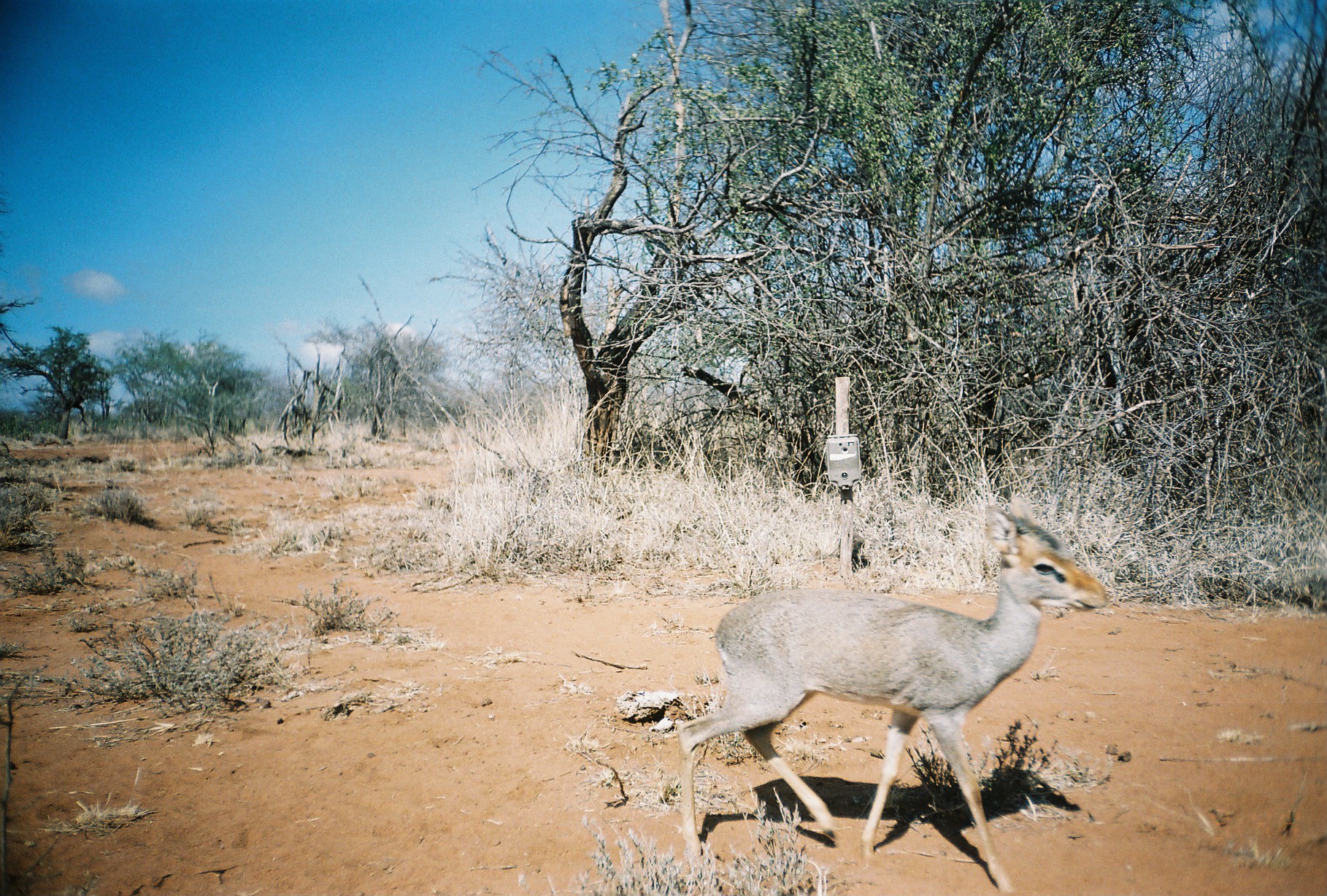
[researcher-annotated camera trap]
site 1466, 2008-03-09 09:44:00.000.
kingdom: Animalia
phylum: Chordata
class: Mammalia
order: Artiodactyla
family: Bovidae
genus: Madoqua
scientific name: Madoqua guentheri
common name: günther's dik-dik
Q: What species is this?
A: Madoqua guentheri (günther's dik-dik).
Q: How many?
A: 1.